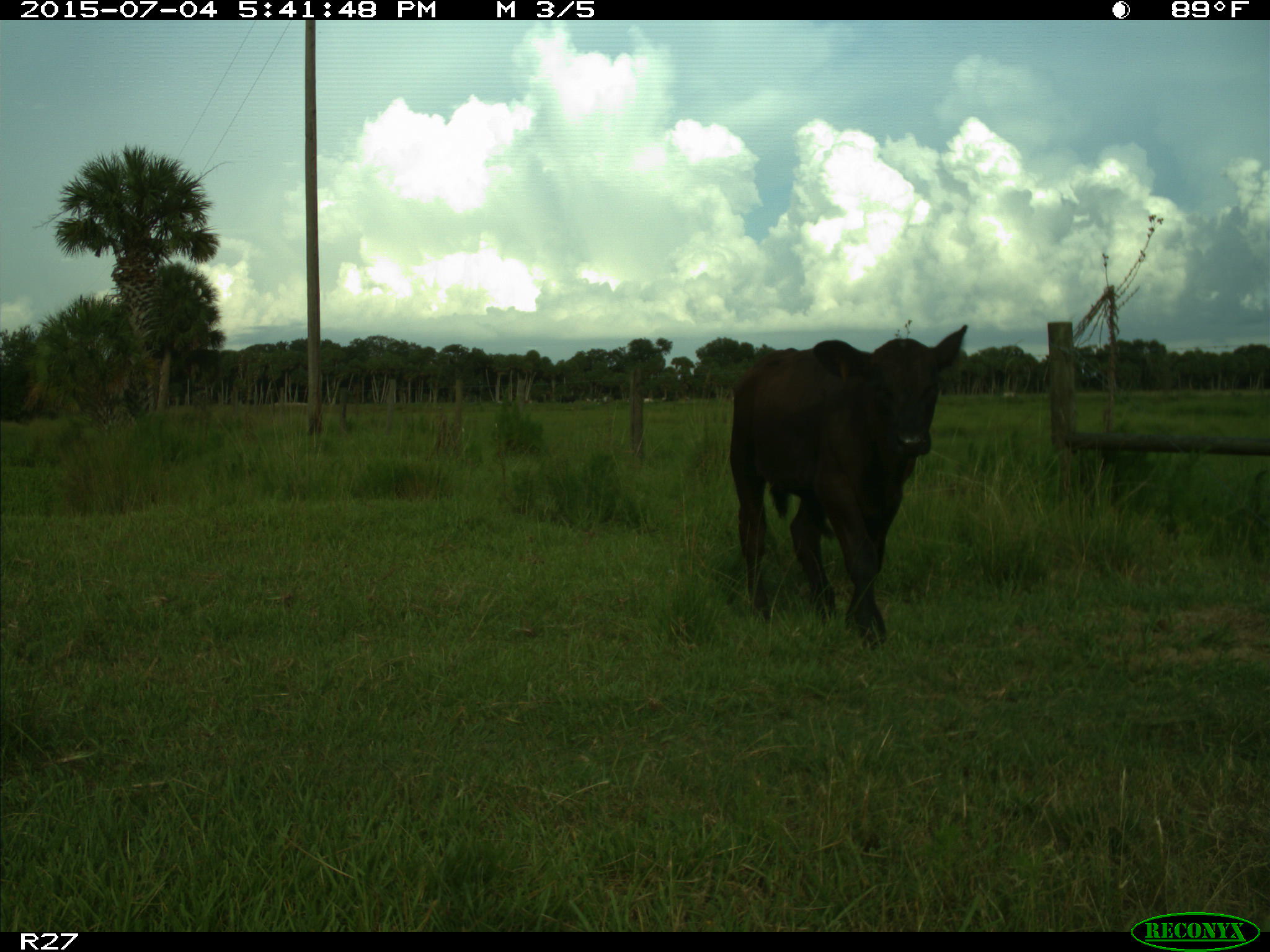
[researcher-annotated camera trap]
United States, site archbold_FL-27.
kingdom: Animalia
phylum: Chordata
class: Mammalia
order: Artiodactyla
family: Bovidae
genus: Bos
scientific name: Bos taurus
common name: domestic cow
Bos taurus (domestic cow).